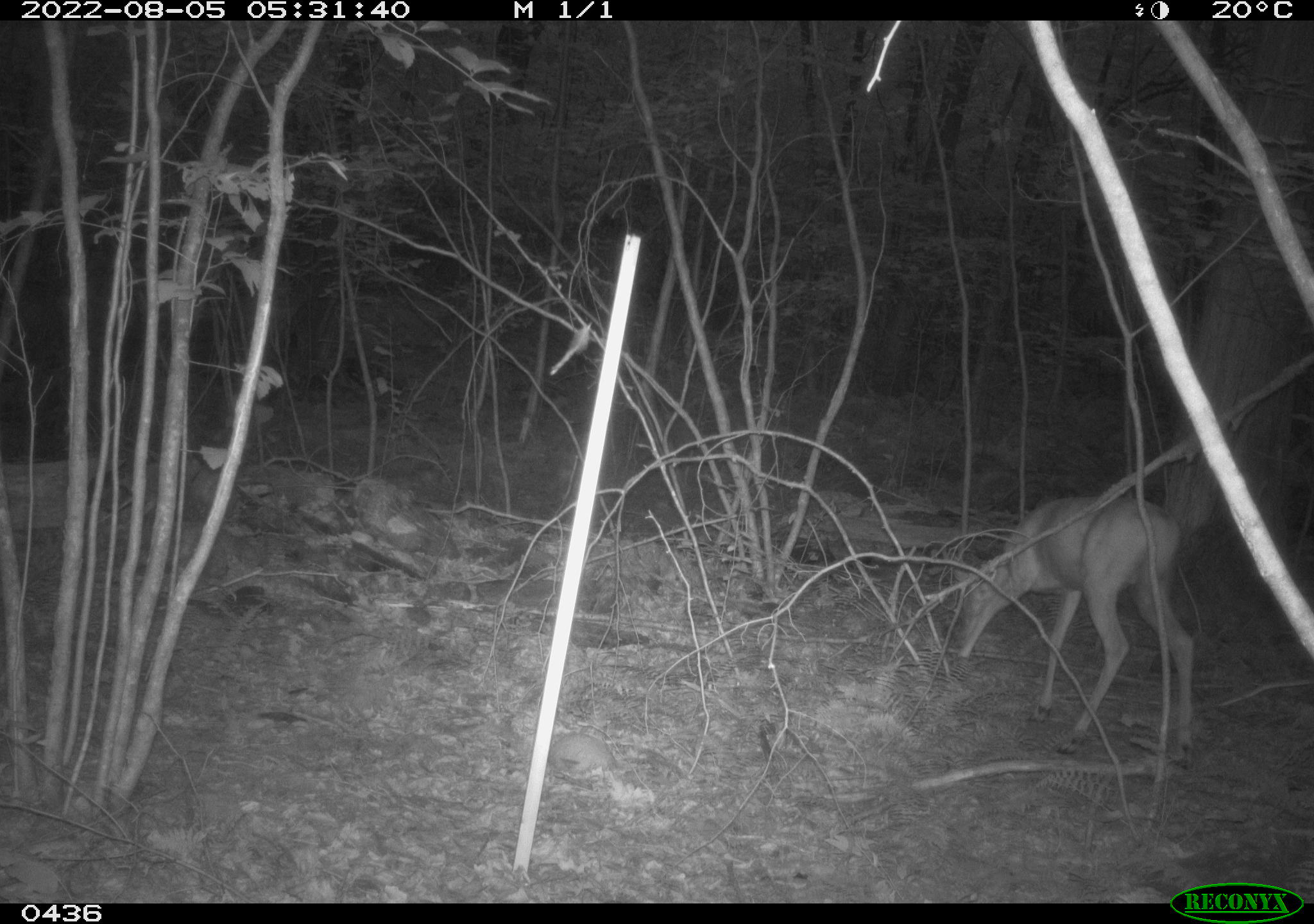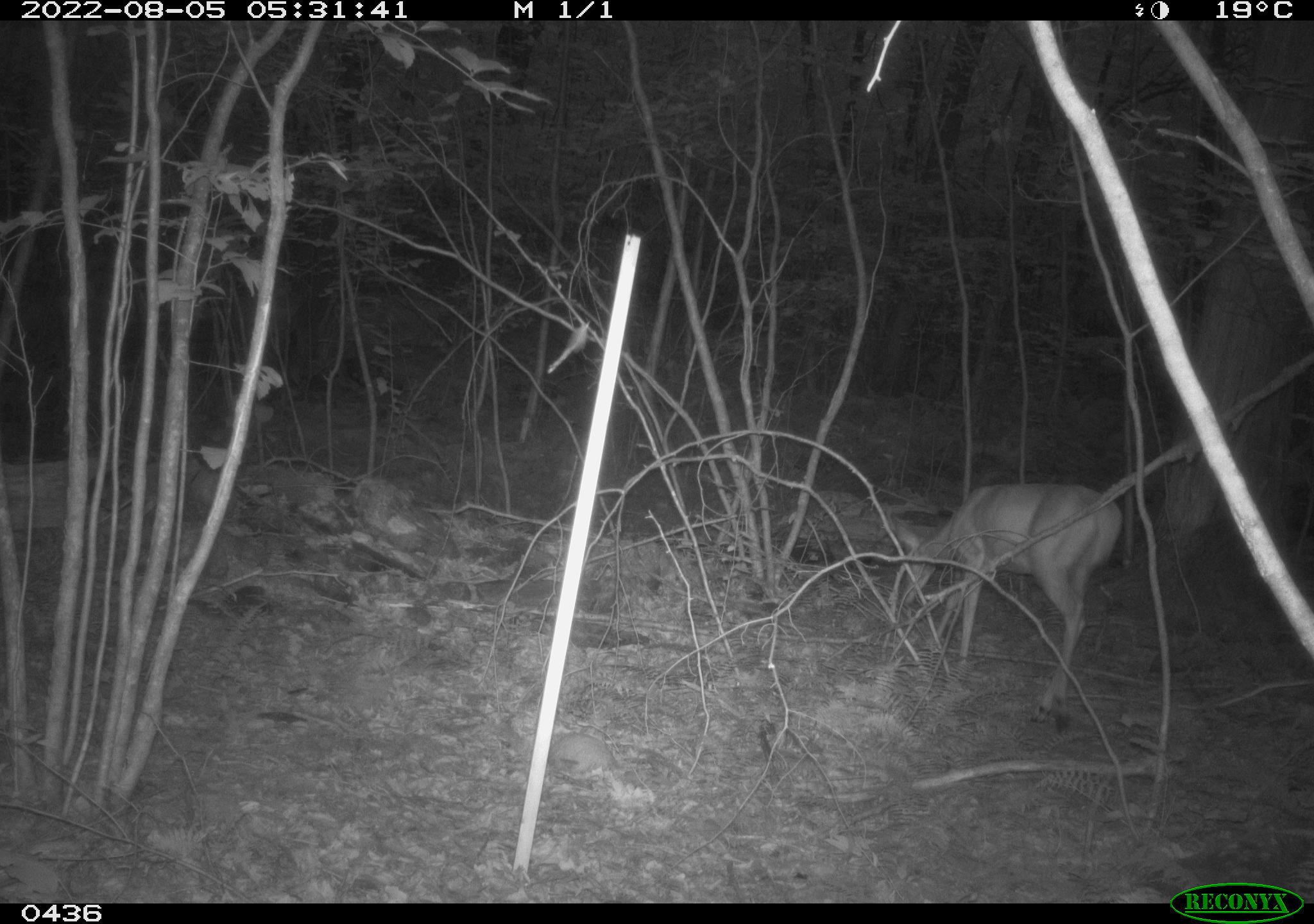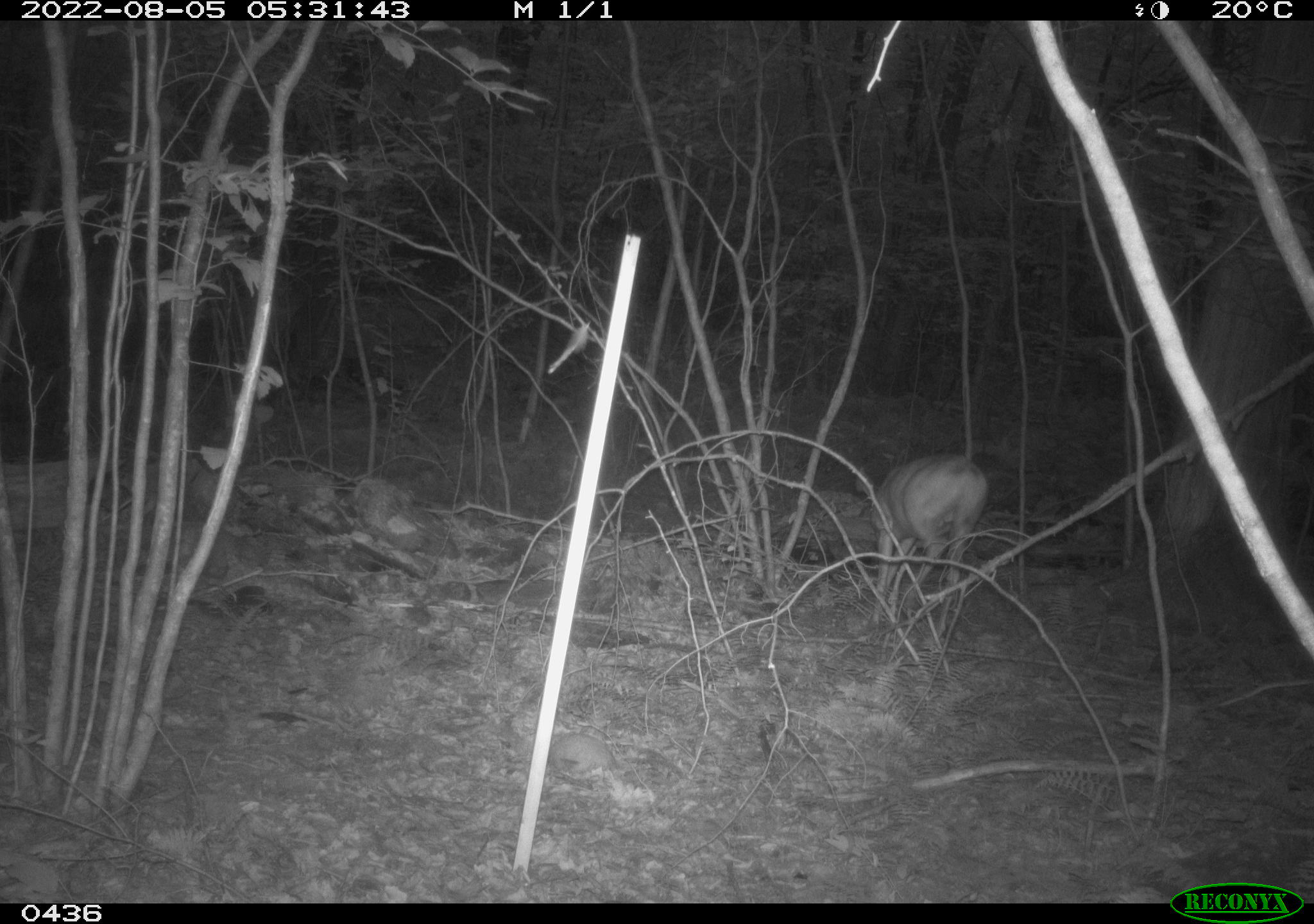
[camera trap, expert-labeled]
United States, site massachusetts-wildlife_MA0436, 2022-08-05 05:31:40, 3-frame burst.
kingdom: Animalia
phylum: Chordata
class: Mammalia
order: Artiodactyla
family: Cervidae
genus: Odocoileus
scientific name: Odocoileus virginianus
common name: white-tailed deer